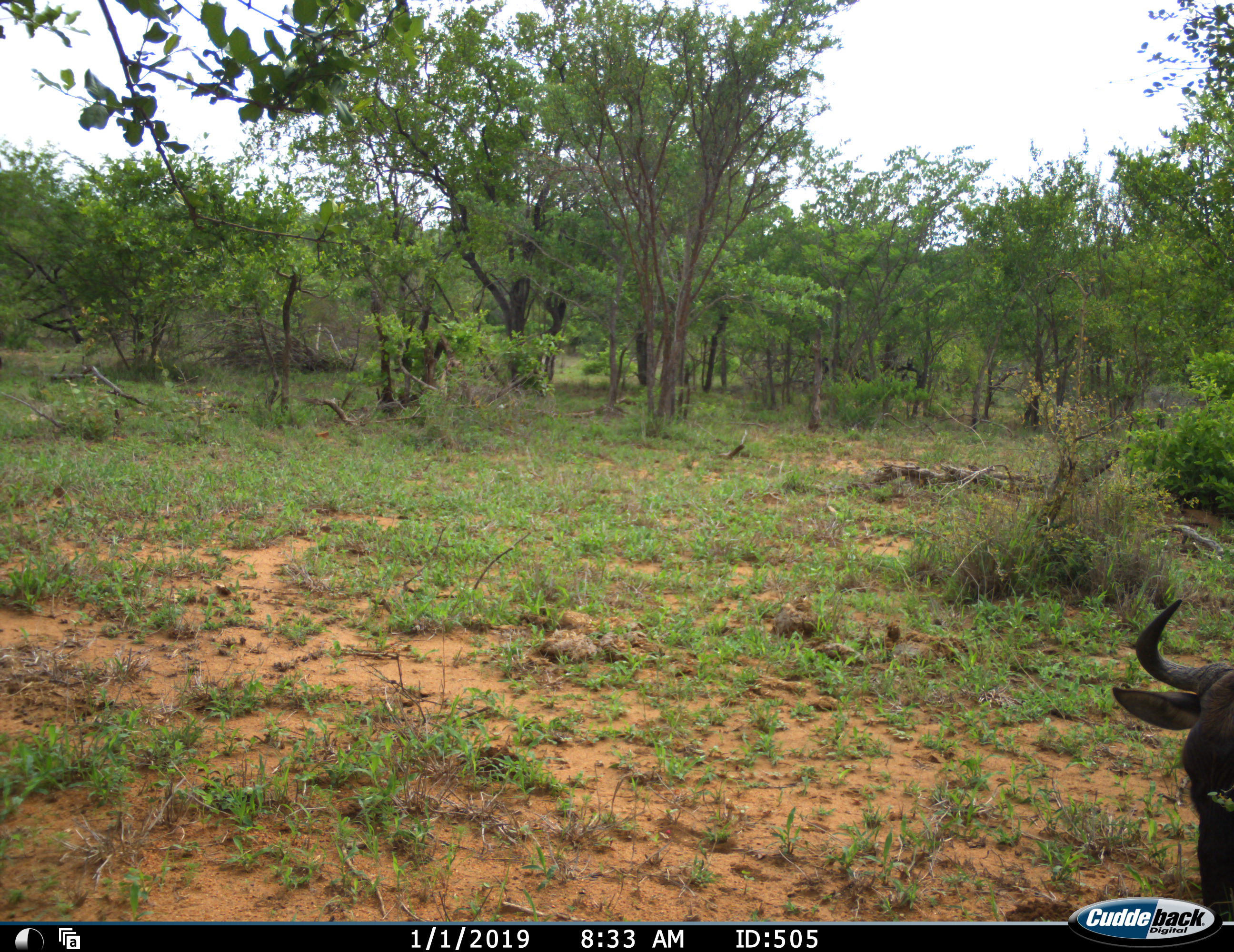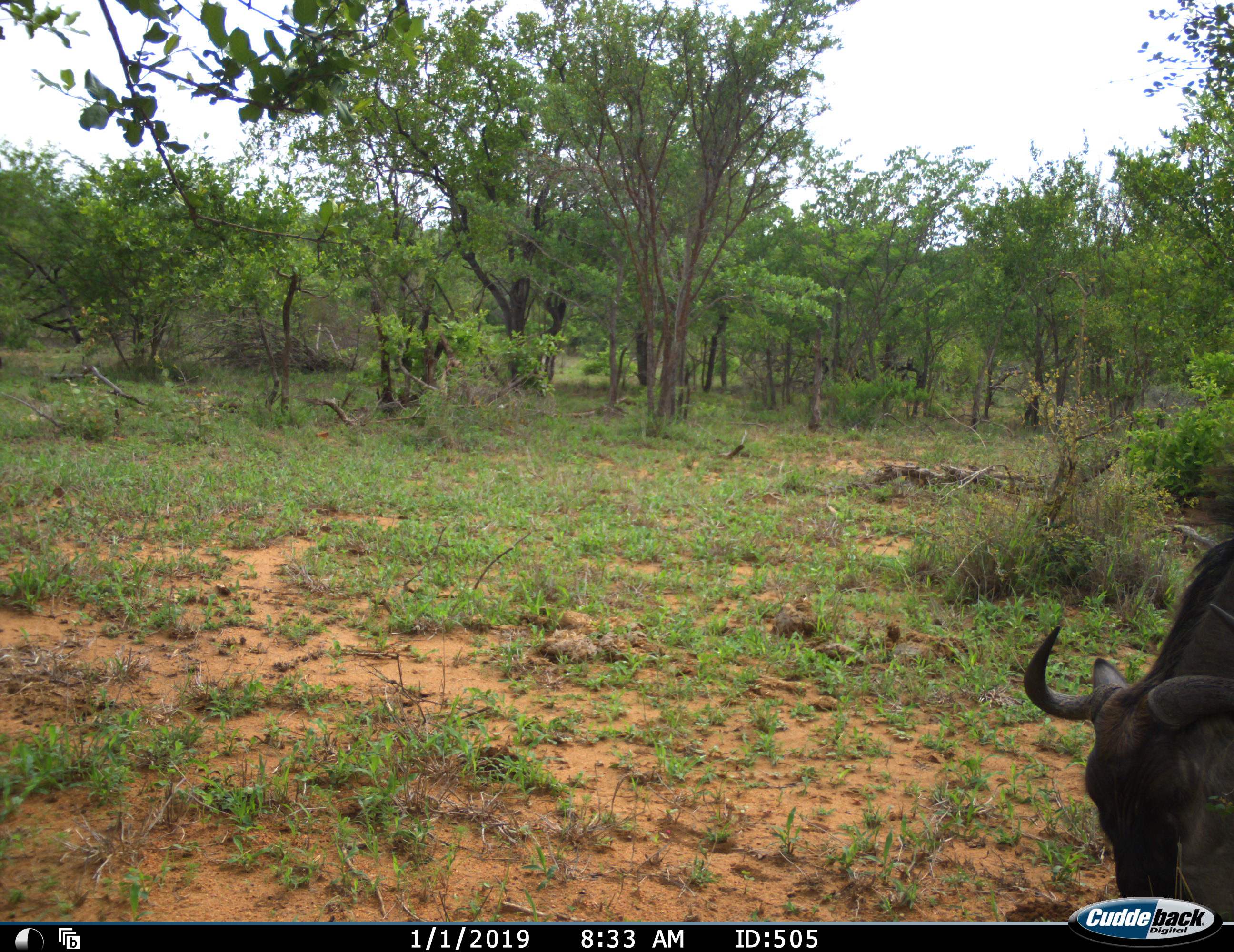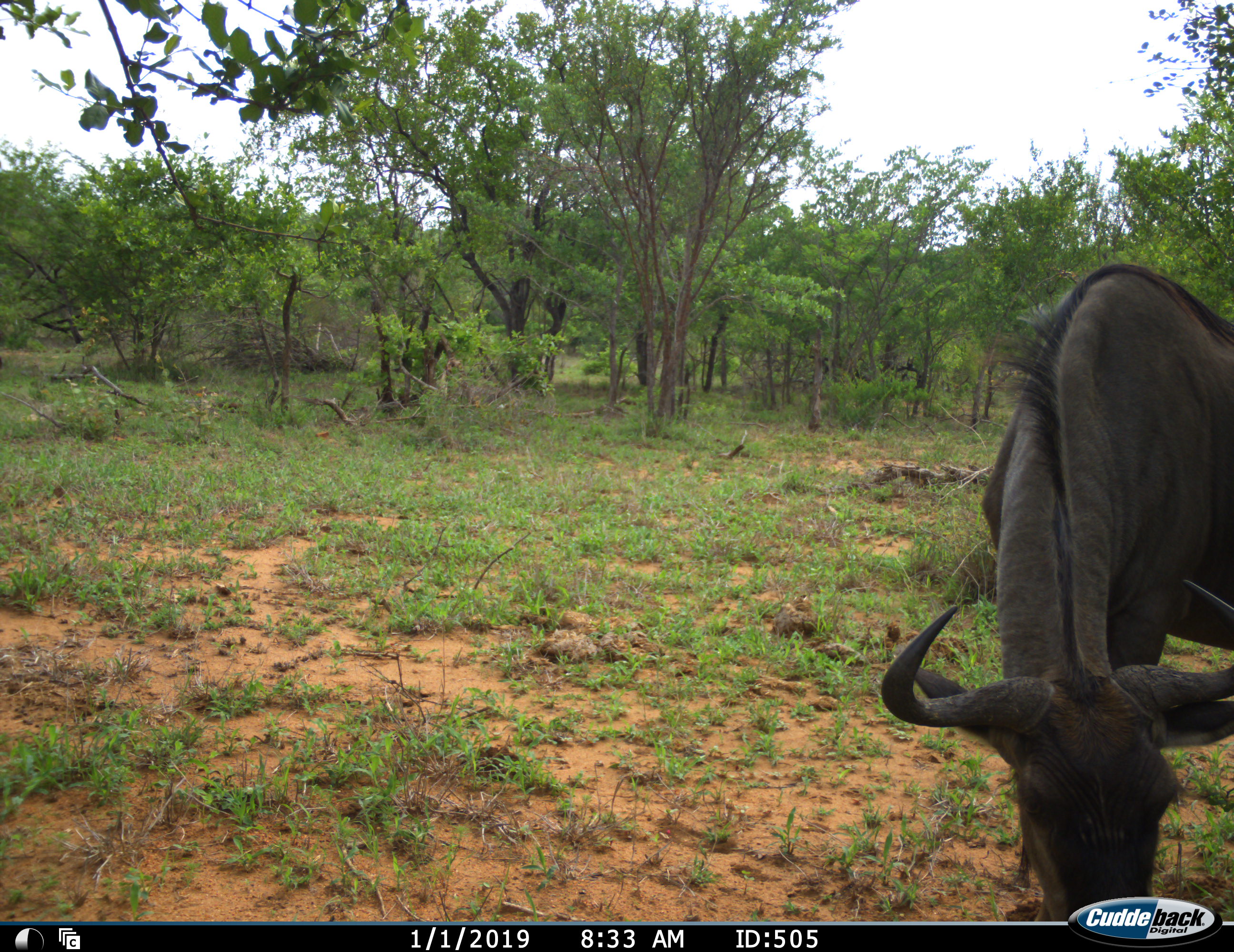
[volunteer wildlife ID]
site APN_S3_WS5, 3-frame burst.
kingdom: Animalia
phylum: Chordata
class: Mammalia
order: Artiodactyla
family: Bovidae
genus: Connochaetes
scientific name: Connochaetes taurinus taurinus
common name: blue wildebeest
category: wildebeestblue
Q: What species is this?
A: Wildebeestblue (blue wildebeest) (Connochaetes taurinus taurinus).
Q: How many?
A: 1.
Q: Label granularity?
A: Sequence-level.